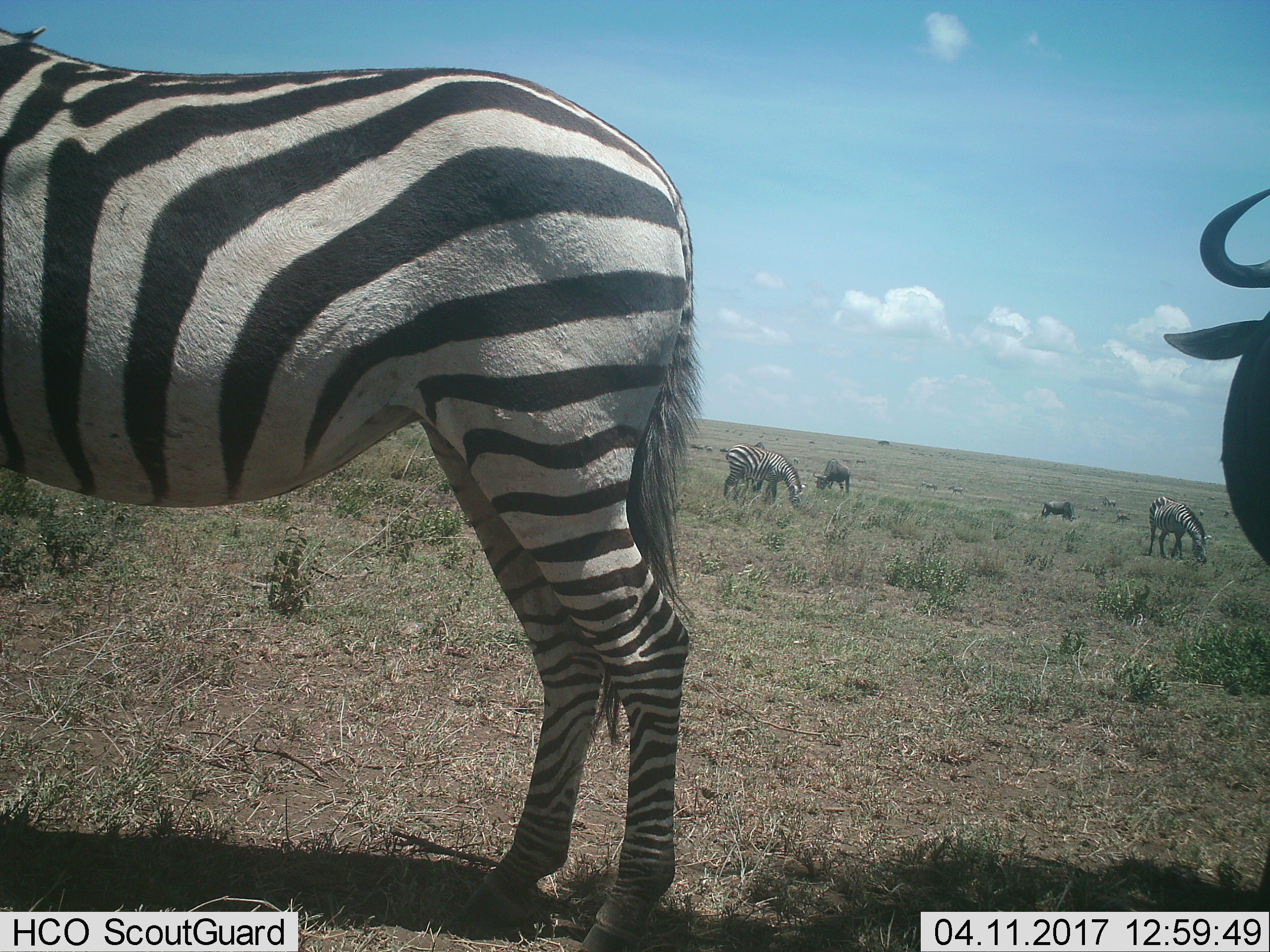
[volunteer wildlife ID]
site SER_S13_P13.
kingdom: Animalia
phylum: Chordata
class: Mammalia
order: Perissodactyla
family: Equidae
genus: Equus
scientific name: Equus quagga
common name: plains zebra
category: zebraplains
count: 4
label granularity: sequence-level